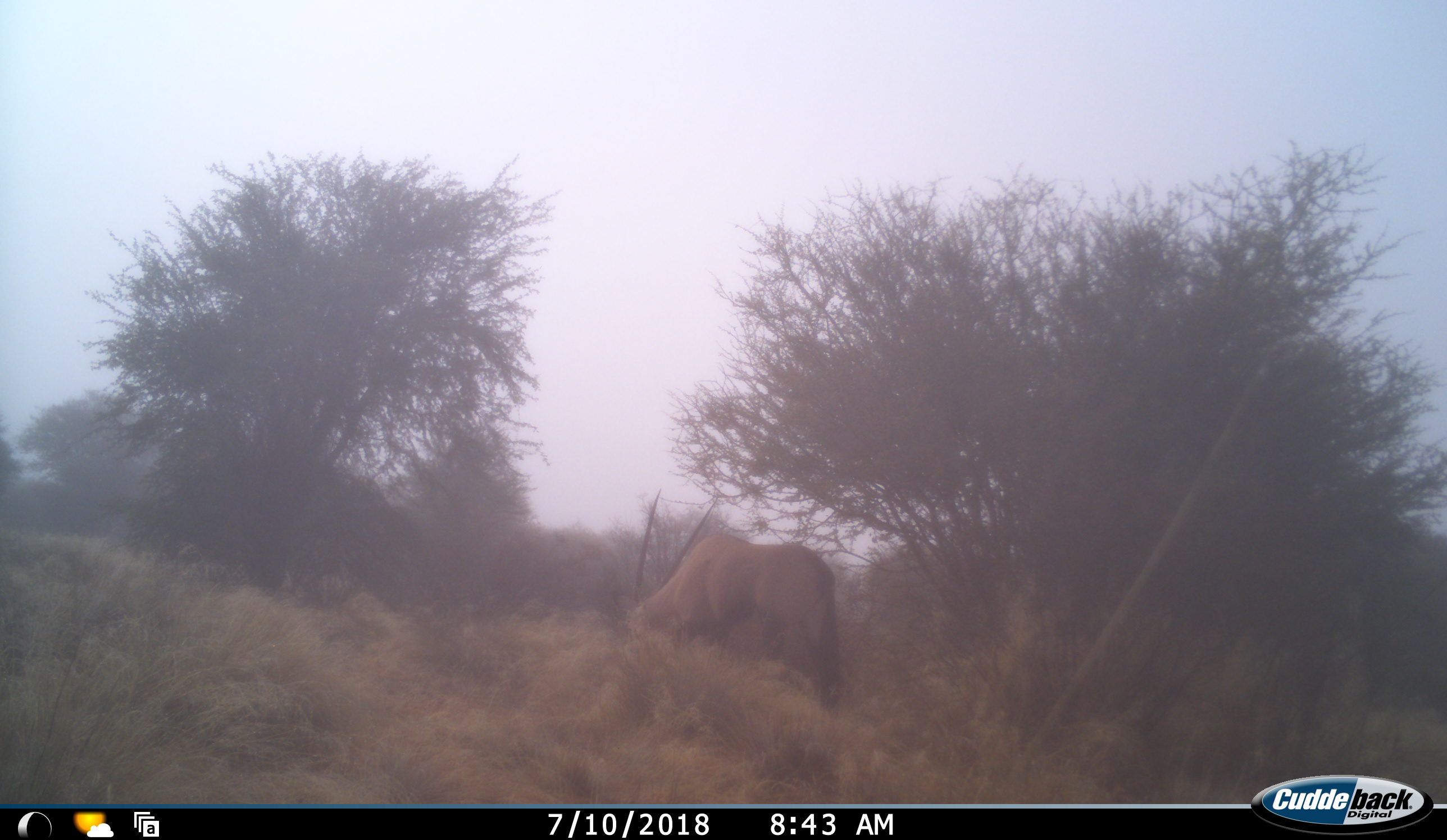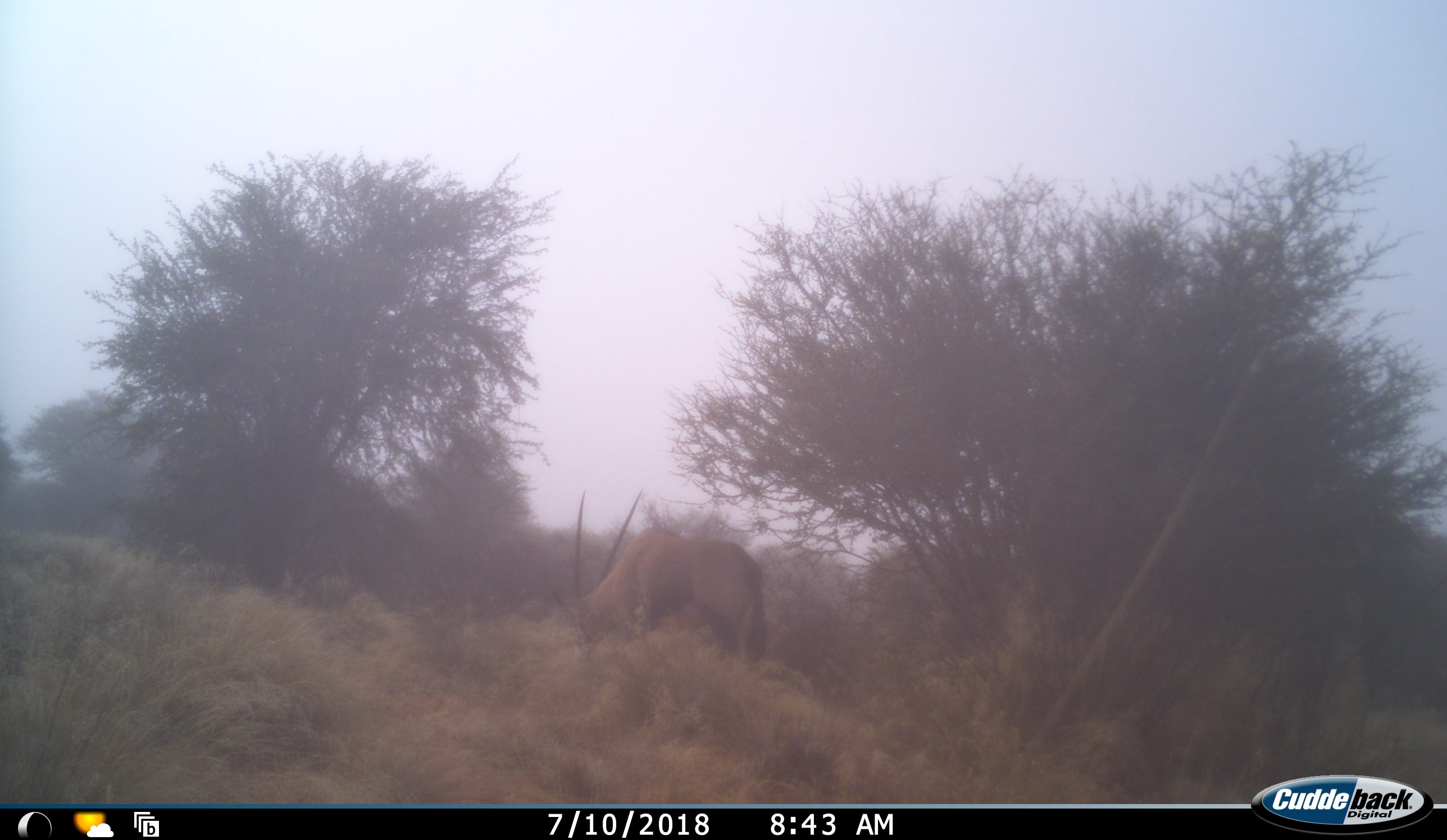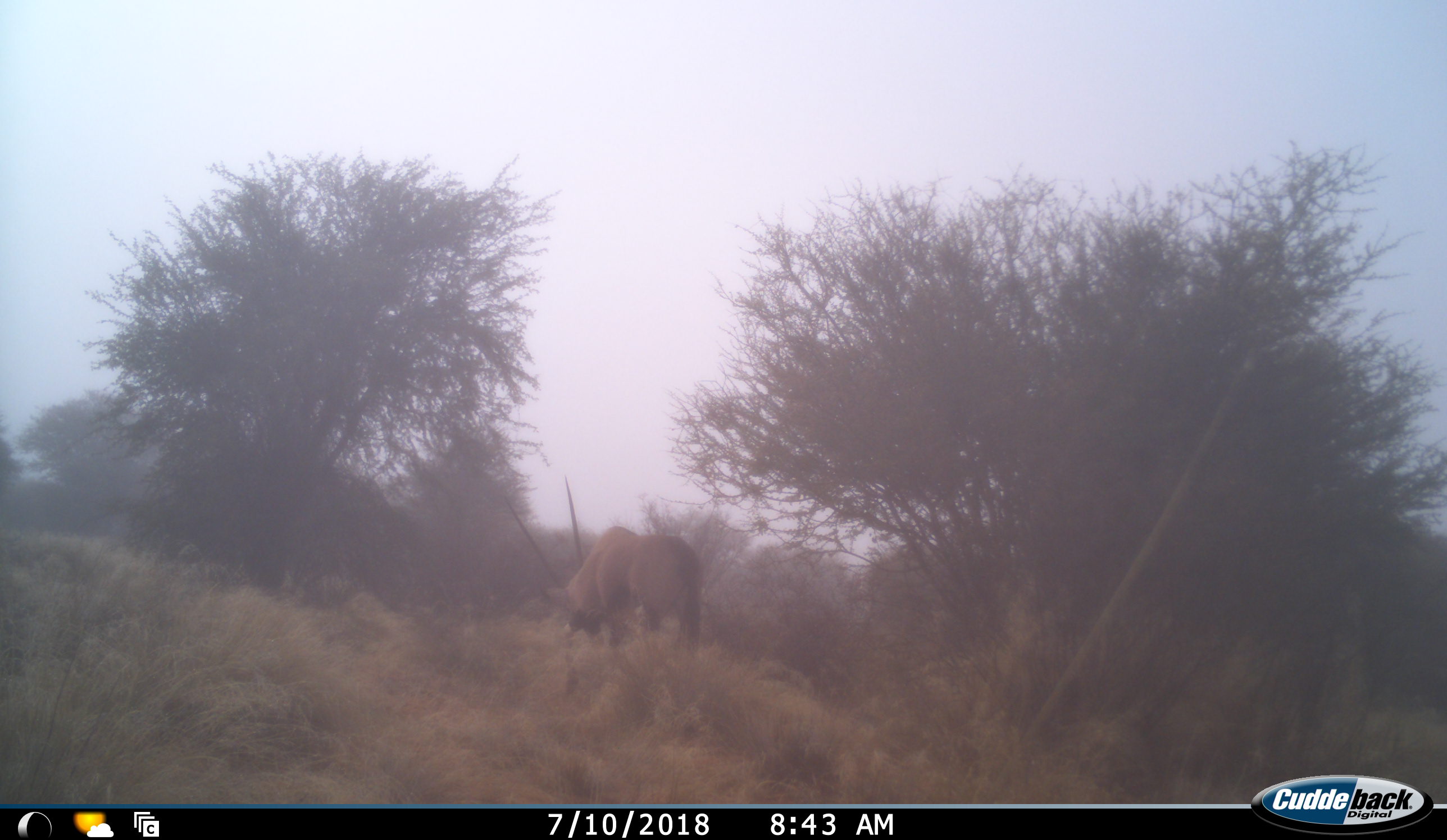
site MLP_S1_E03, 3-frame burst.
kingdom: Animalia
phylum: Chordata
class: Mammalia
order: Artiodactyla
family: Bovidae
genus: Oryx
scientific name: Oryx gazella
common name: gemsbok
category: oryx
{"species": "oryx (gemsbok) (Oryx gazella)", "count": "1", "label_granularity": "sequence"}